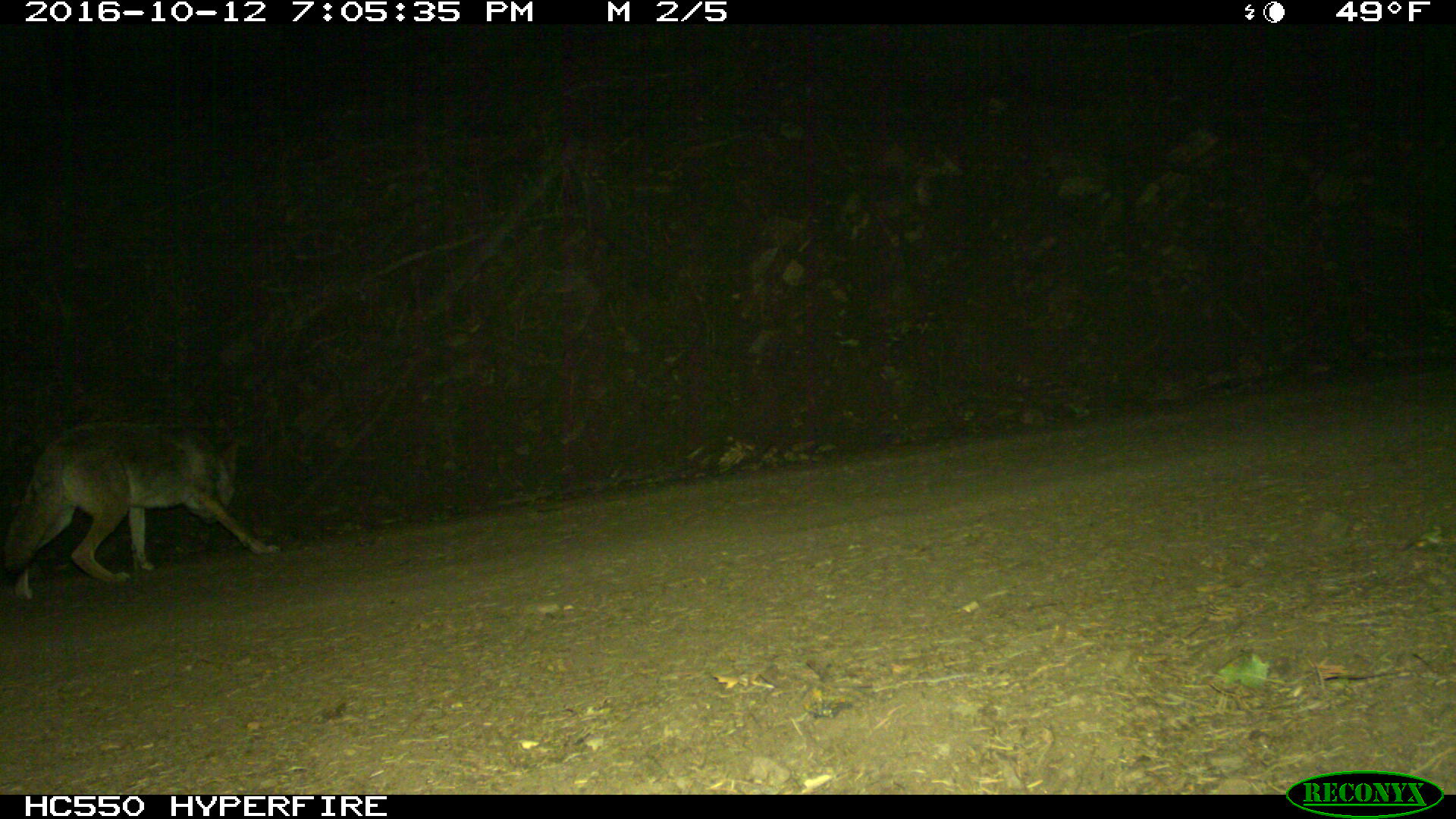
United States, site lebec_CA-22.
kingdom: Animalia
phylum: Chordata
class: Mammalia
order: Carnivora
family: Canidae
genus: Canis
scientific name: Canis latrans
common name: coyote